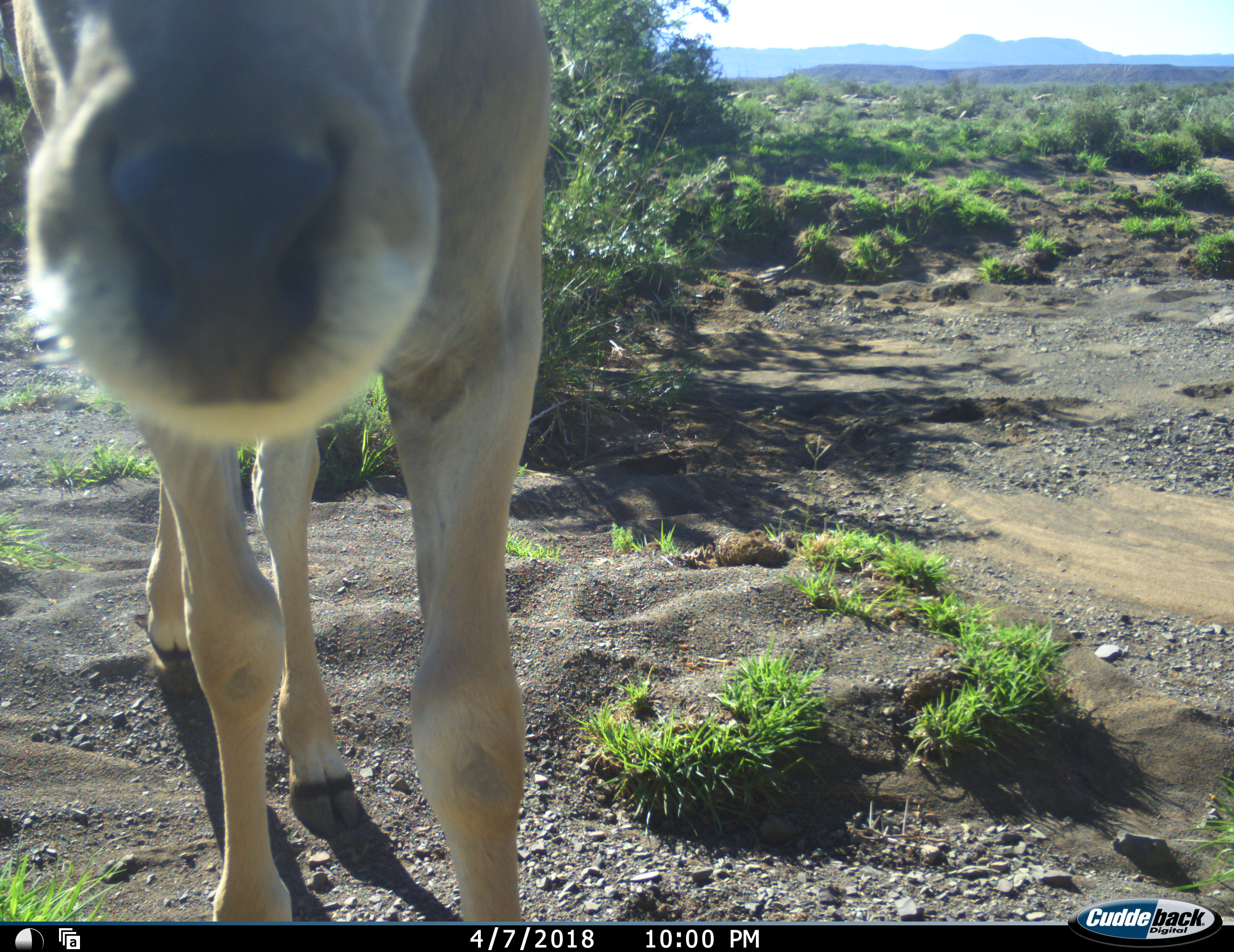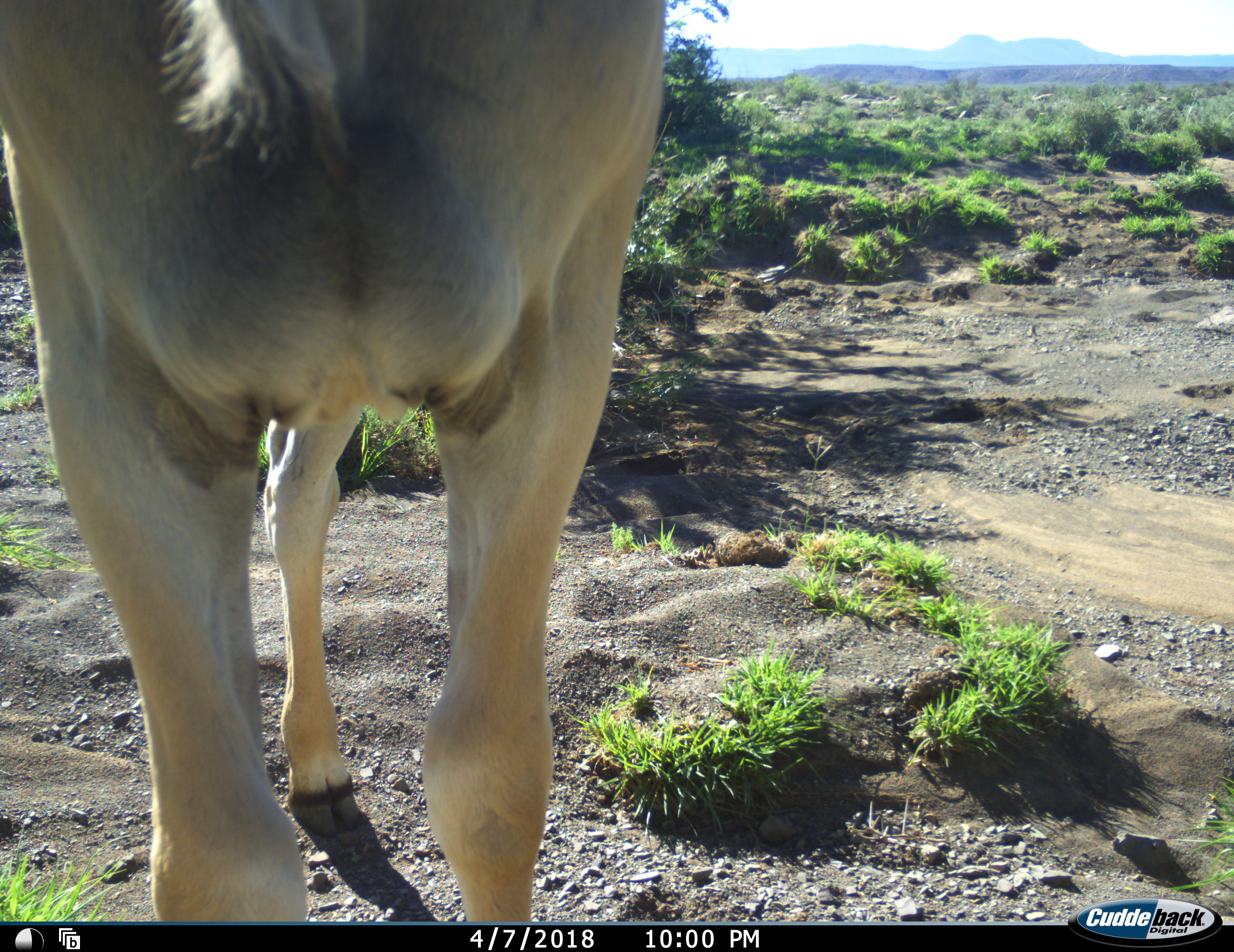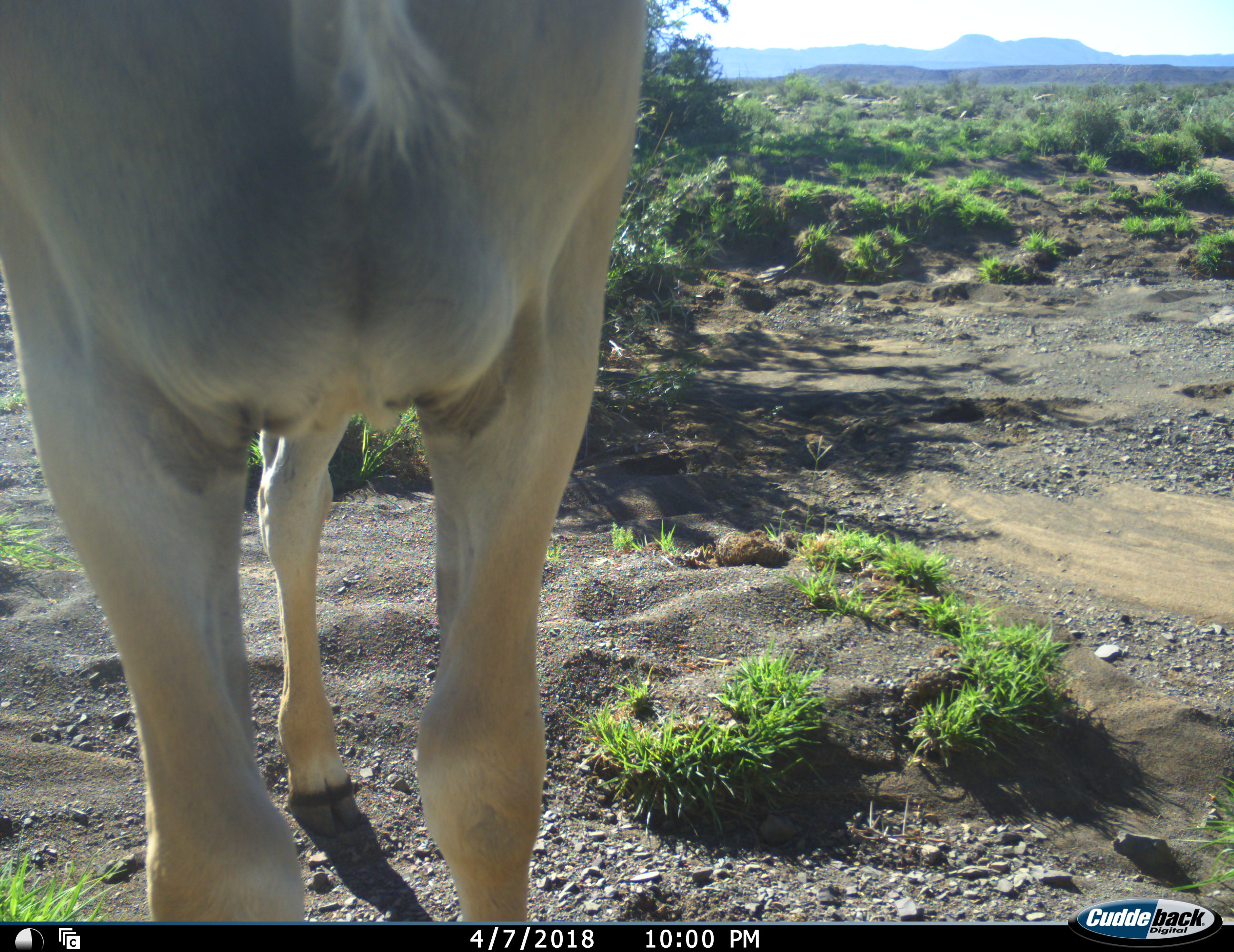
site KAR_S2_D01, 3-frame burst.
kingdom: Animalia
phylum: Chordata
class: Mammalia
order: Artiodactyla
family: Bovidae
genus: Tragelaphus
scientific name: Tragelaphus oryx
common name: eland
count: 1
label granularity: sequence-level